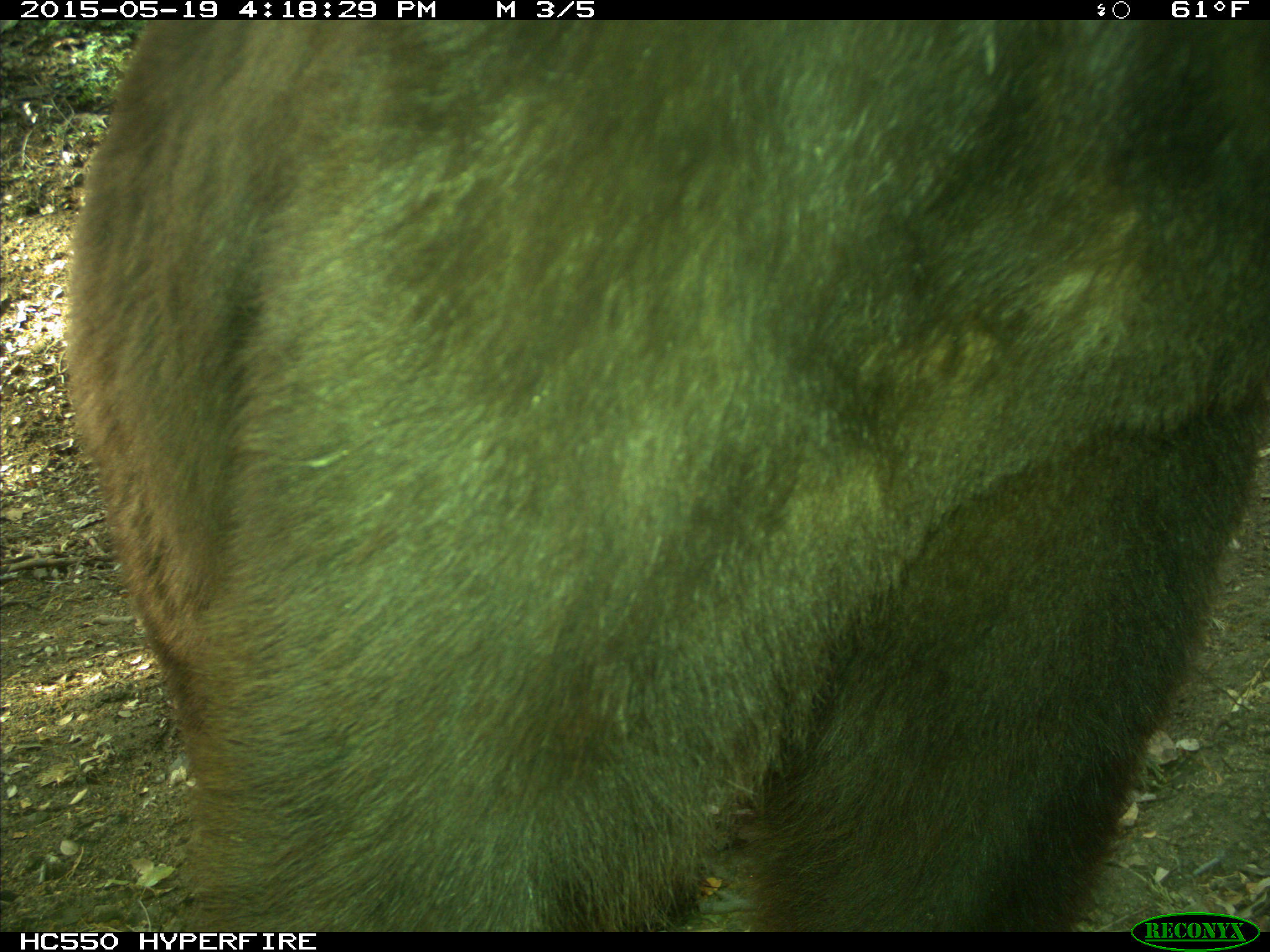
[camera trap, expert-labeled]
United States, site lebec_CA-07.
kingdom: Animalia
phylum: Chordata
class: Mammalia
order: Carnivora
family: Ursidae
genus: Ursus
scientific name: Ursus americanus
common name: american black bear